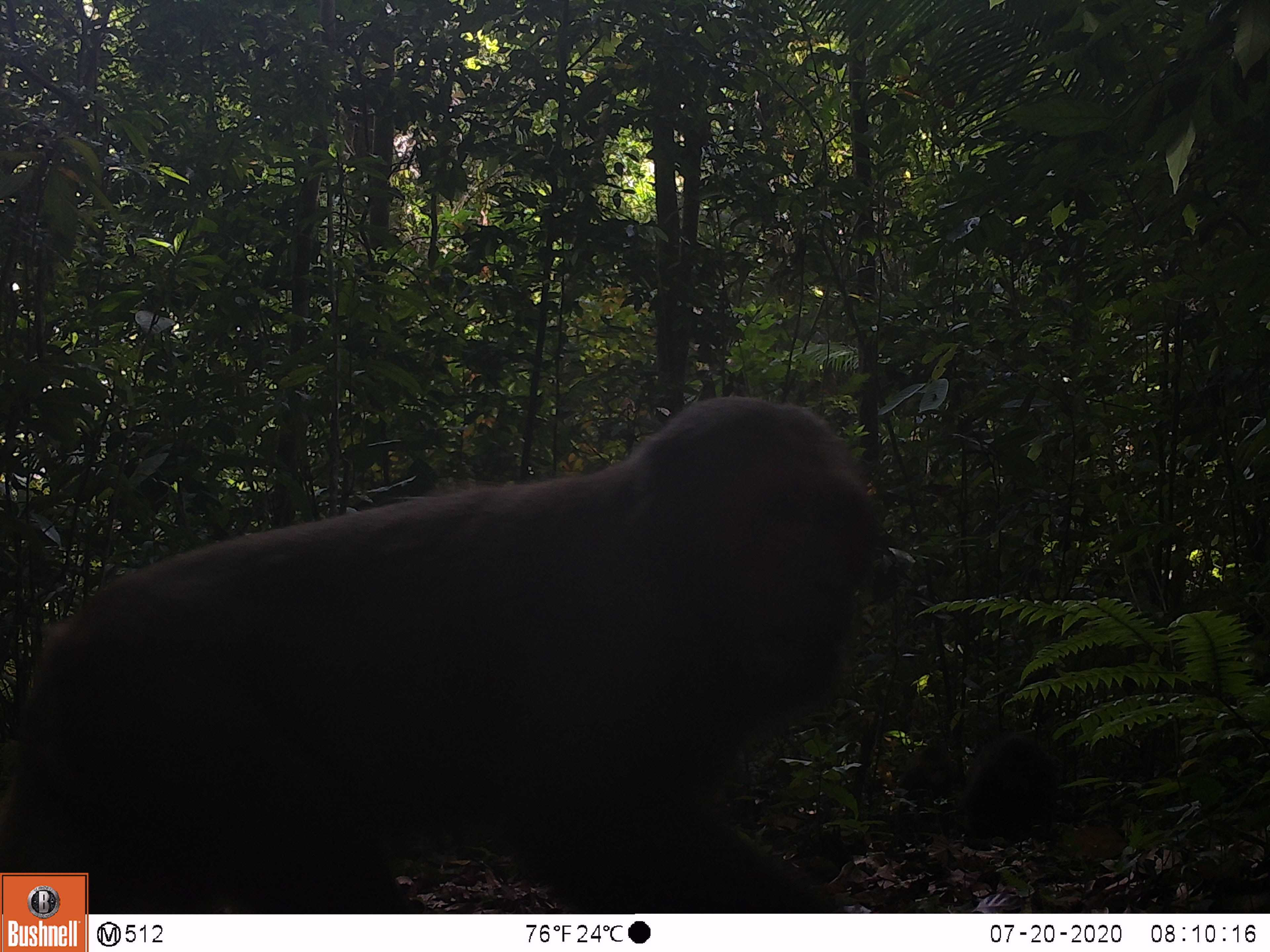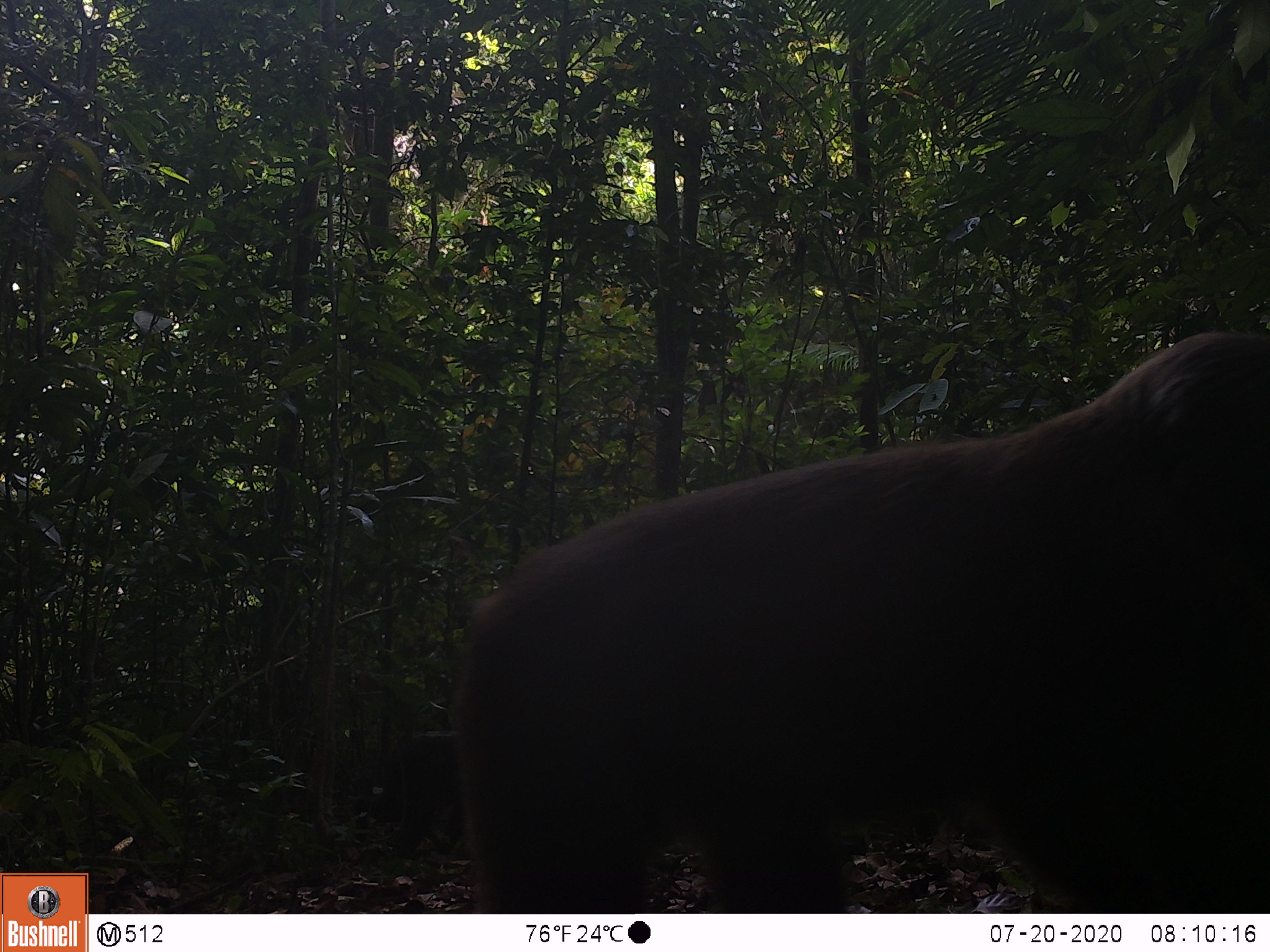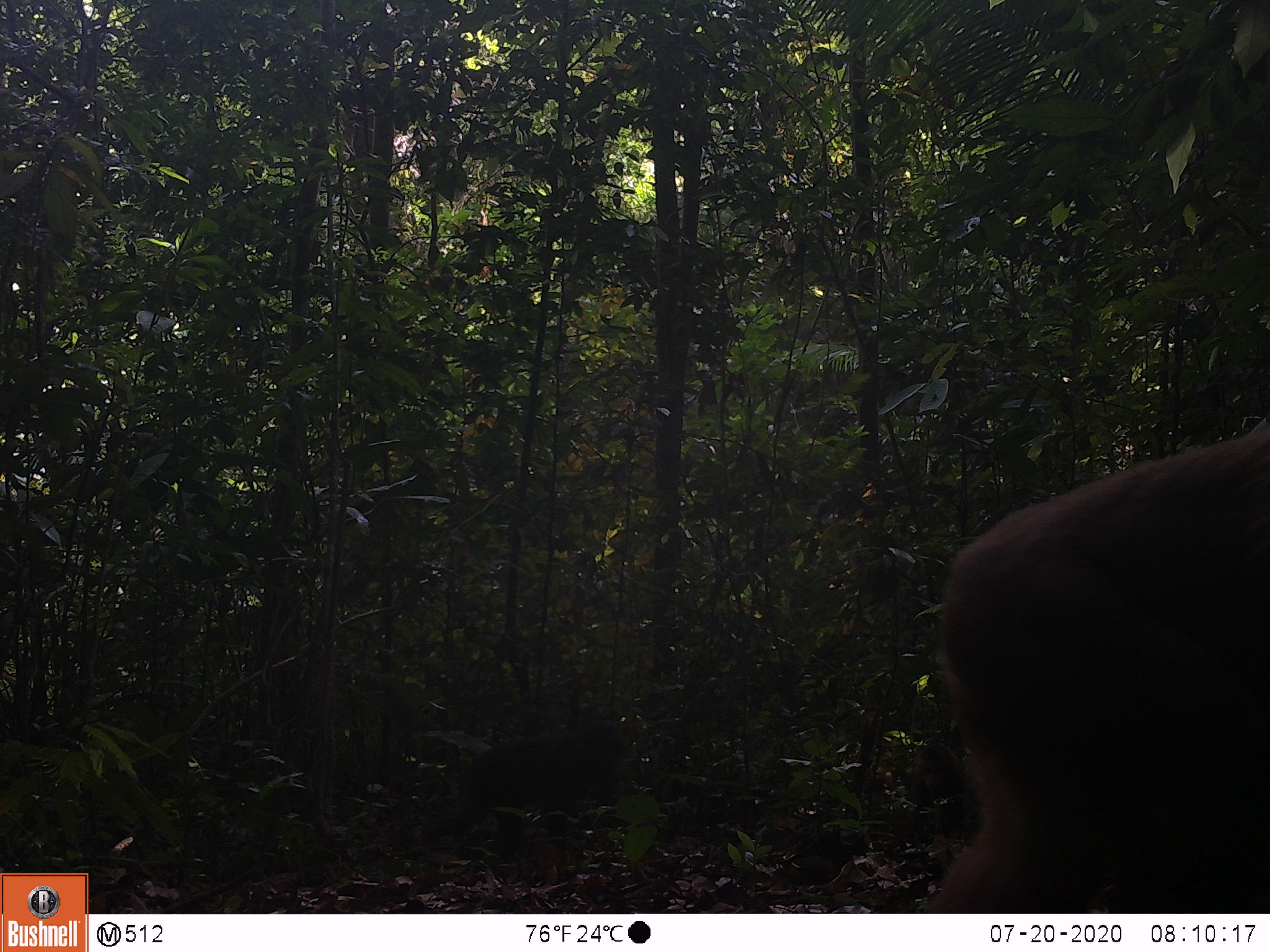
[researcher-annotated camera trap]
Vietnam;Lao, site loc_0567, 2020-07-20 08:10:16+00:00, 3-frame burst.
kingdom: Animalia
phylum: Chordata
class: Mammalia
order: Primates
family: Cercopithecidae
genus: Macaca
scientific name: Macaca arctoides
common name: stump-tailed macaque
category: stump tailed macaque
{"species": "stump tailed macaque (stump-tailed macaque) (Macaca arctoides)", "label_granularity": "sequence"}